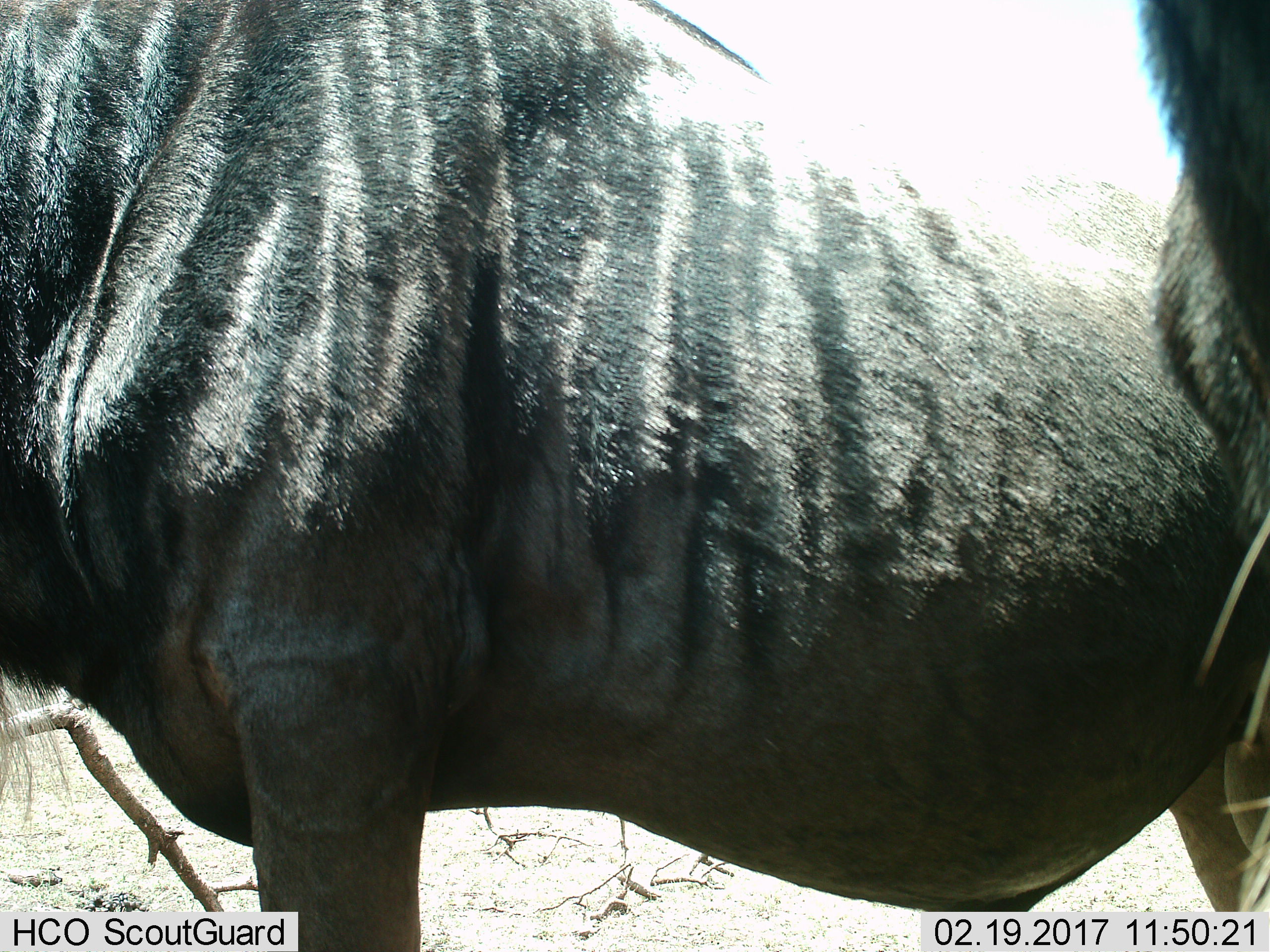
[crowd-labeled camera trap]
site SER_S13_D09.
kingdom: Animalia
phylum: Chordata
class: Mammalia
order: Artiodactyla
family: Bovidae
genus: Connochaetes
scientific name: Connochaetes taurinus taurinus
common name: blue wildebeest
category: wildebeestblue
Wildebeestblue (blue wildebeest) (Connochaetes taurinus taurinus), count 1. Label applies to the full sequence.